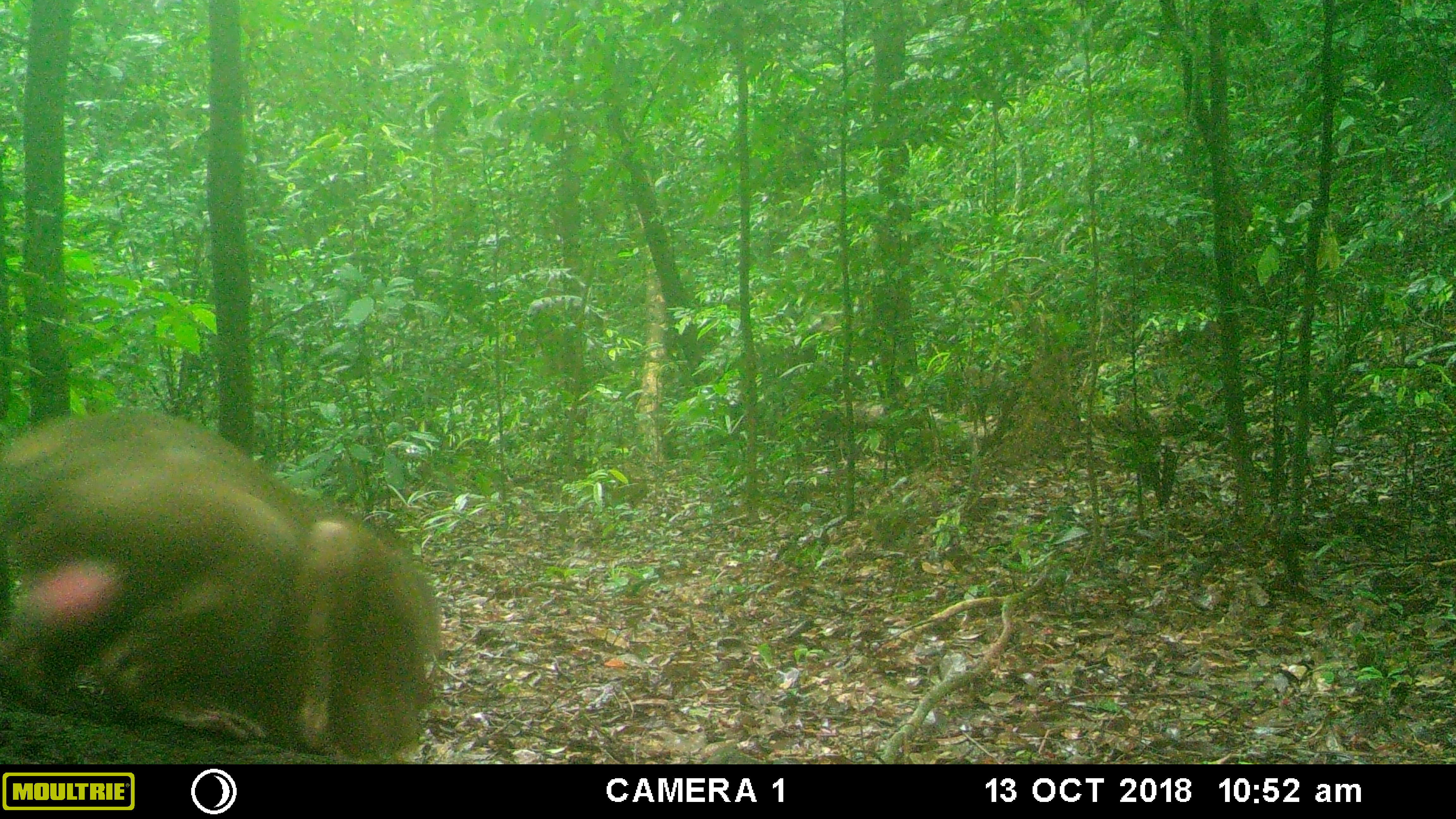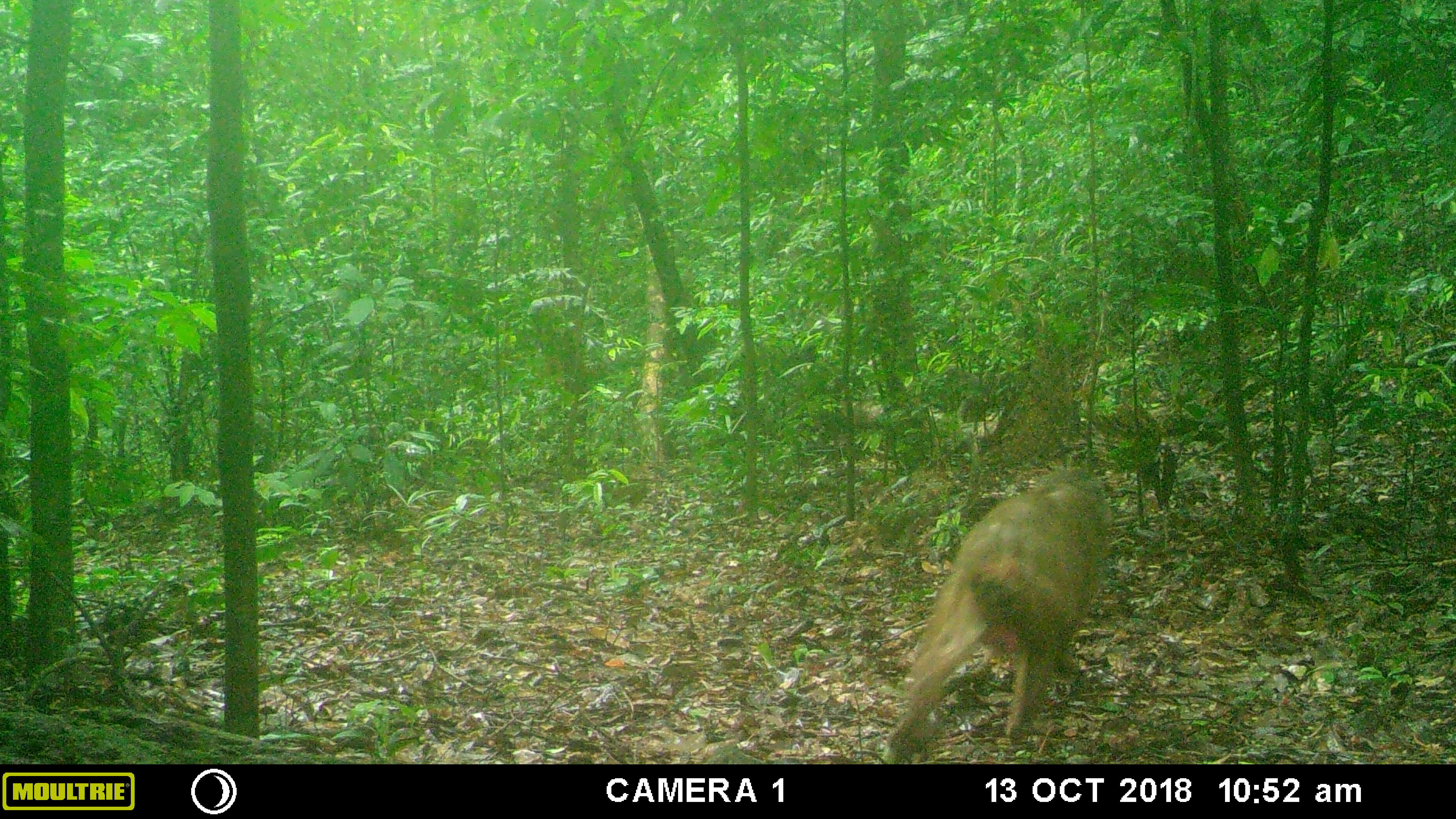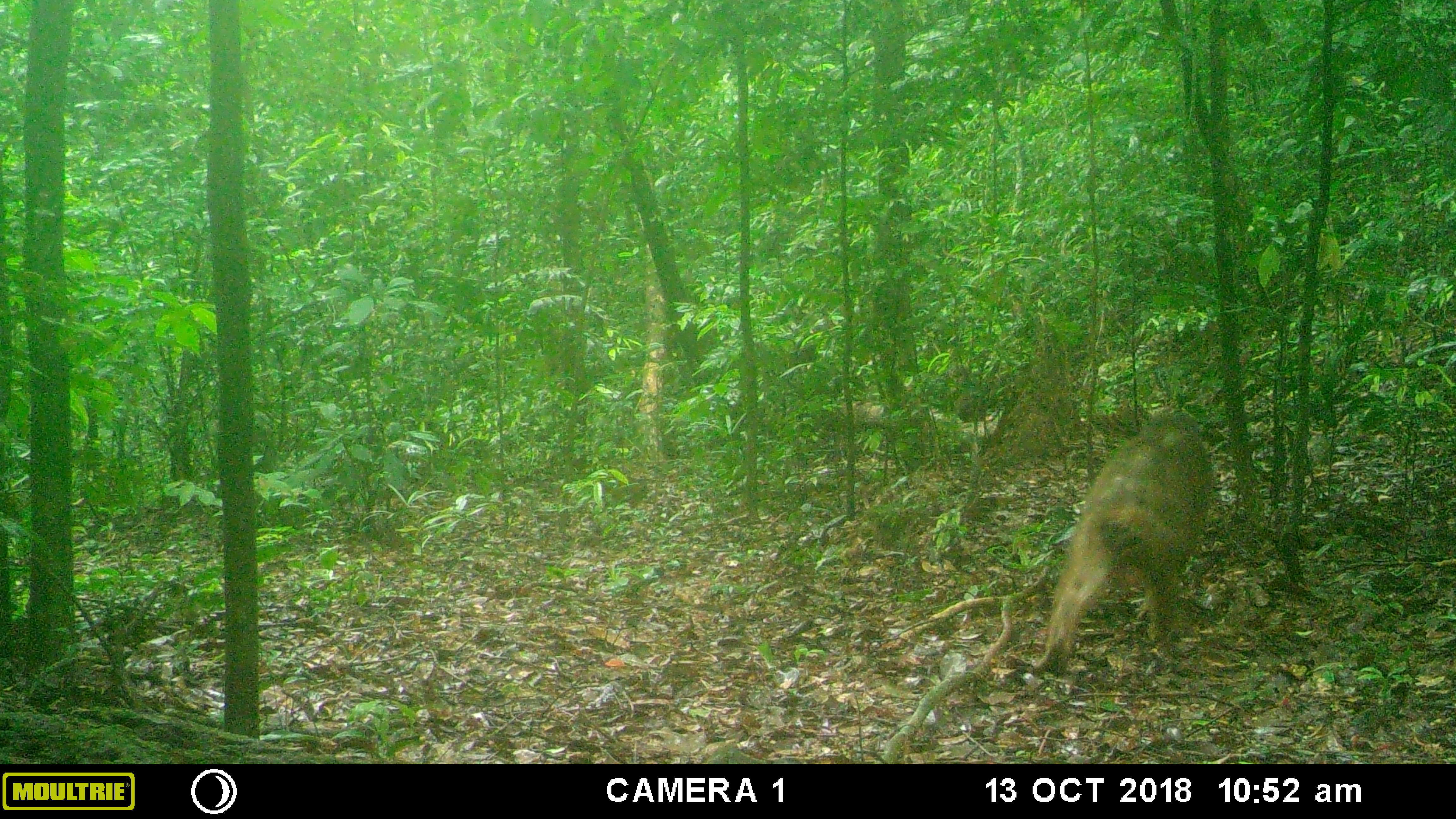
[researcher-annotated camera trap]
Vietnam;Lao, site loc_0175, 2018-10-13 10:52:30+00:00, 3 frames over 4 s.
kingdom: Animalia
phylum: Chordata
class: Mammalia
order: Primates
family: Cercopithecidae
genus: Macaca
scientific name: Macaca arctoides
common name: stump-tailed macaque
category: stump tailed macaque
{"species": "stump tailed macaque (stump-tailed macaque) (Macaca arctoides)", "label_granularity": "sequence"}